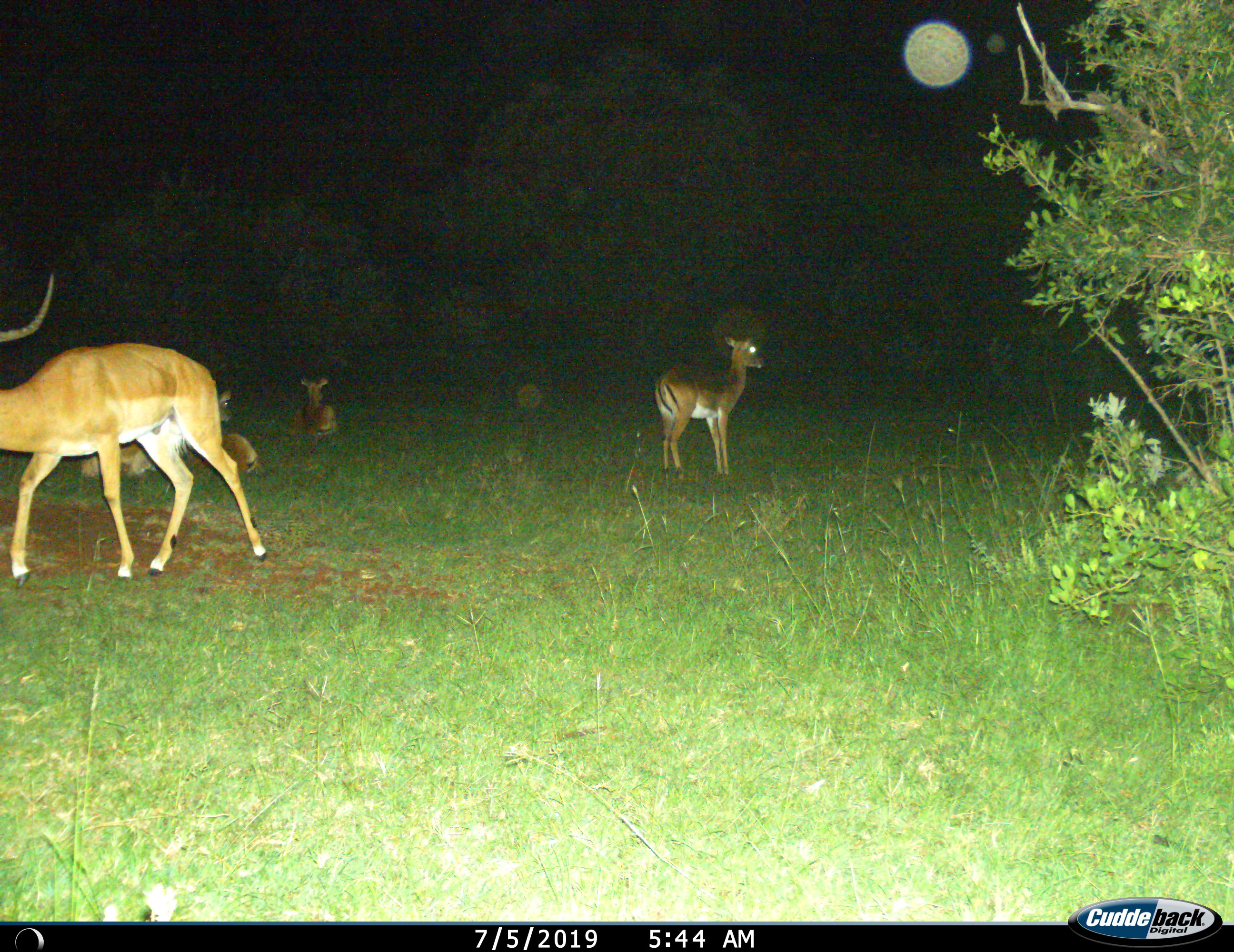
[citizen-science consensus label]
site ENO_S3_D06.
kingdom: Animalia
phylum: Chordata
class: Mammalia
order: Artiodactyla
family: Bovidae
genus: Aepyceros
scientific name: Aepyceros melampus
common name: impala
Impala (Aepyceros melampus), count 5. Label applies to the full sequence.